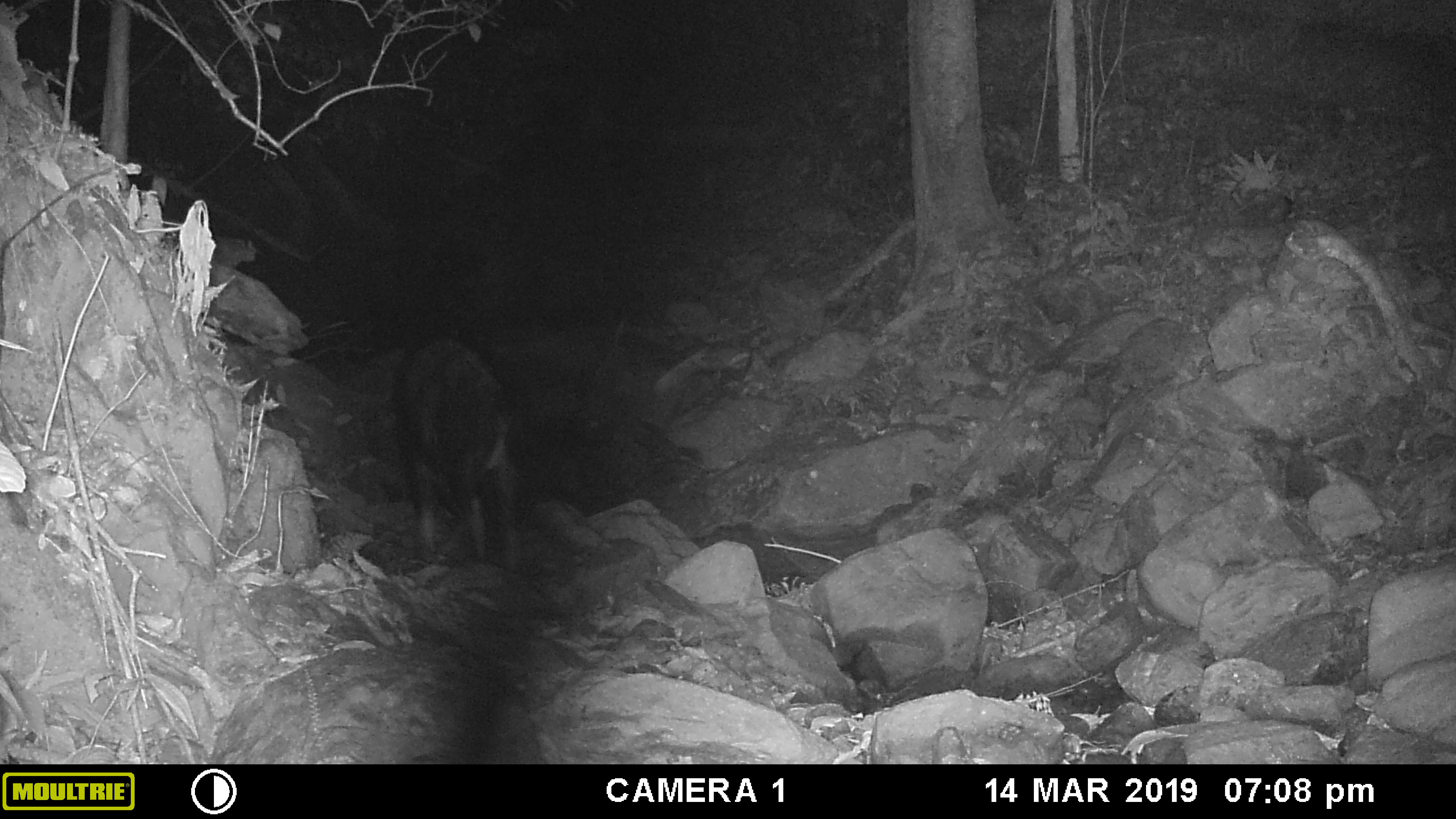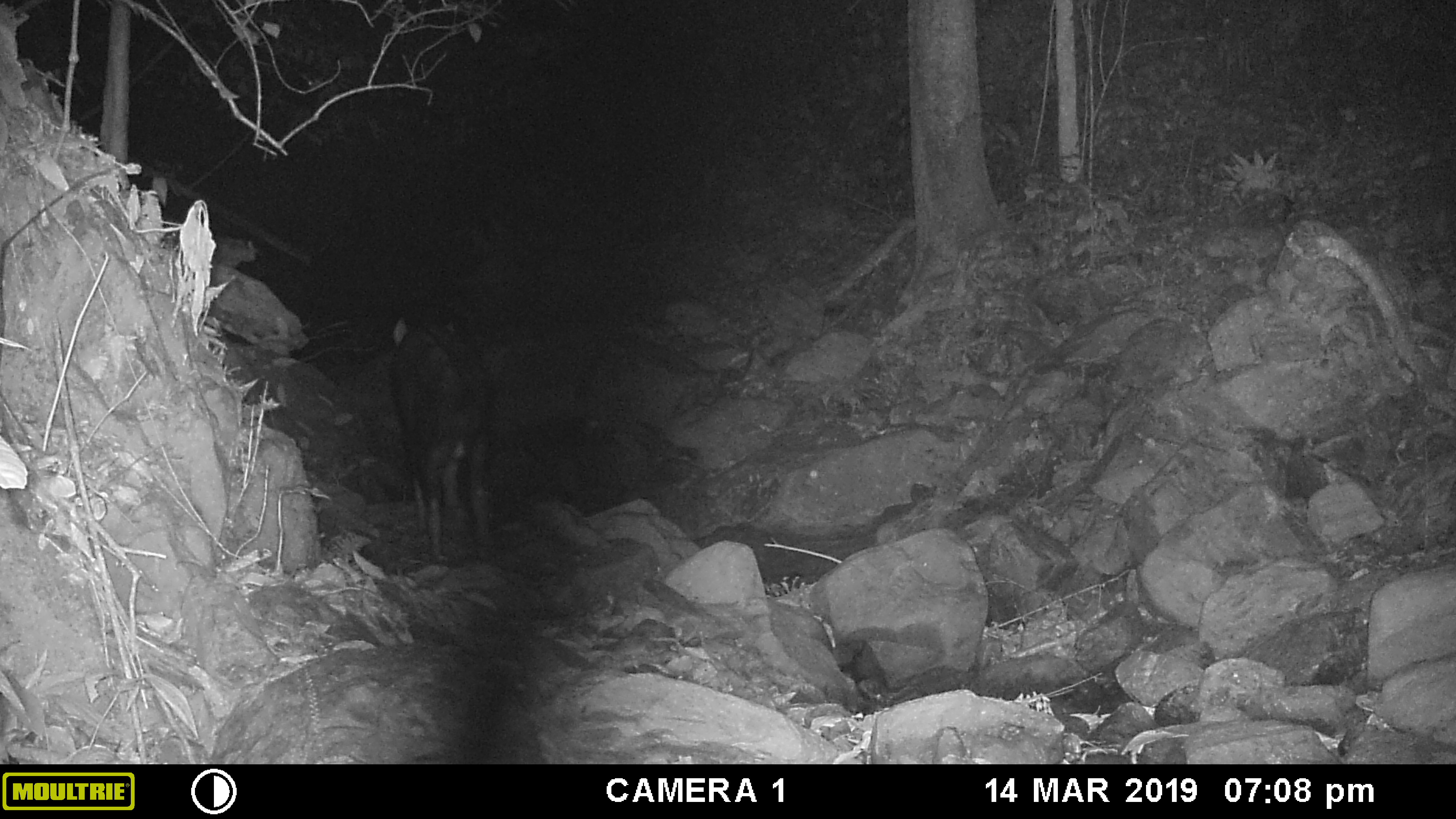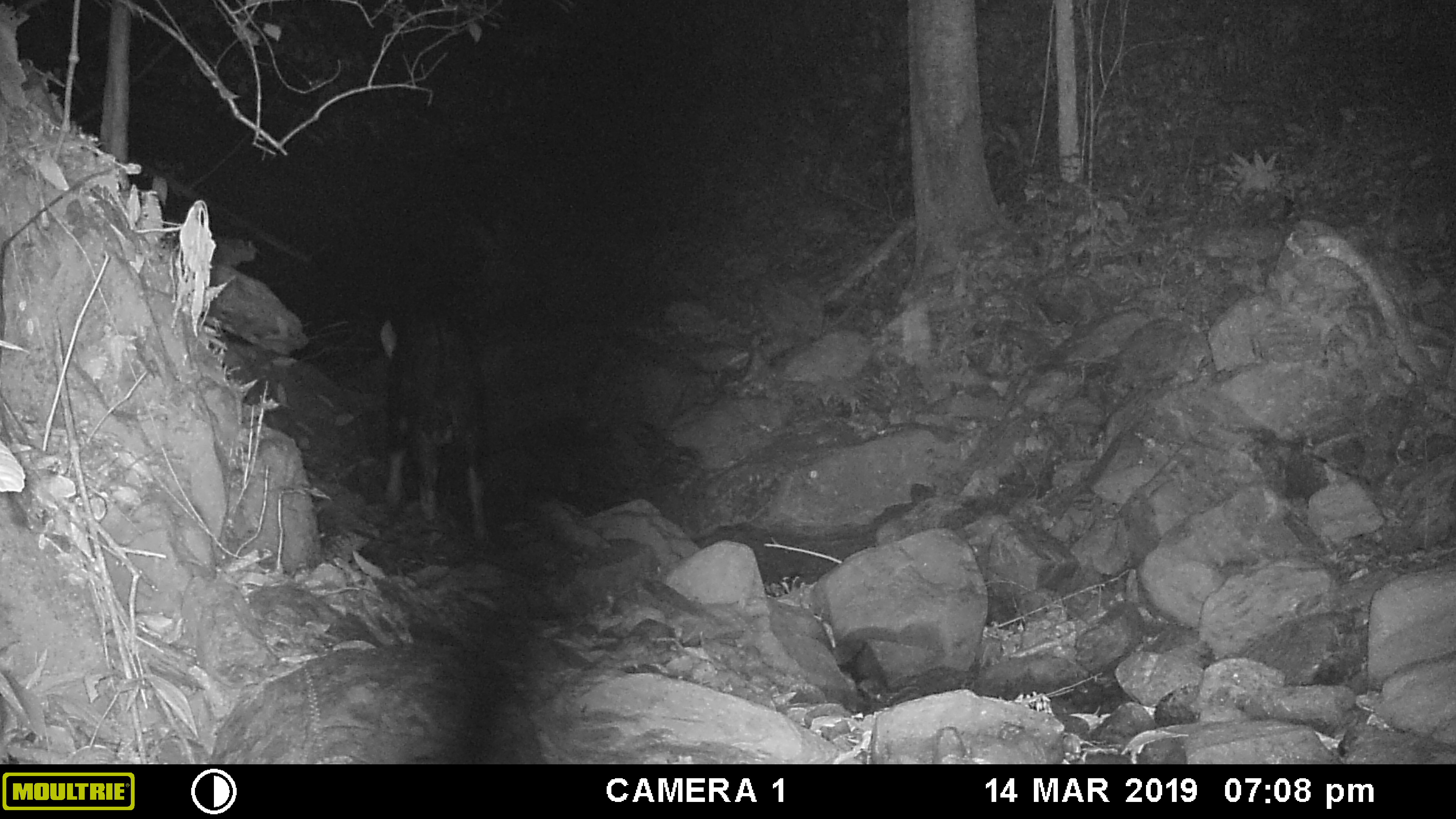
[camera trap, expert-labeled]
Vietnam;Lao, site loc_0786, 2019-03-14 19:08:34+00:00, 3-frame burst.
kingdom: Animalia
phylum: Chordata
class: Mammalia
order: Artiodactyla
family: Bovidae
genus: Capricornis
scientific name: Capricornis sumatraensis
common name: chinese serow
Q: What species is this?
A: Chinese serow (Capricornis sumatraensis).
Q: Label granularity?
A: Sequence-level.